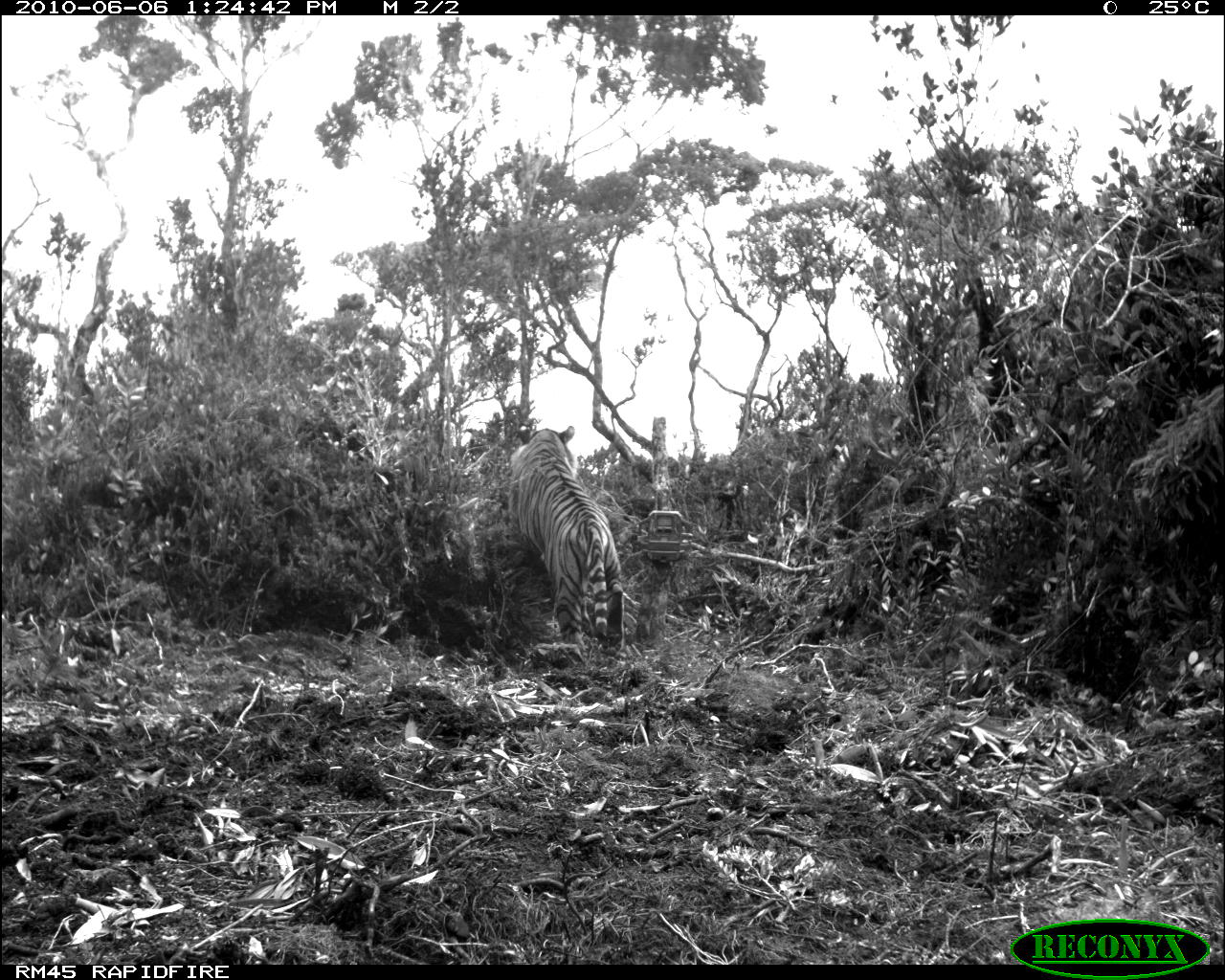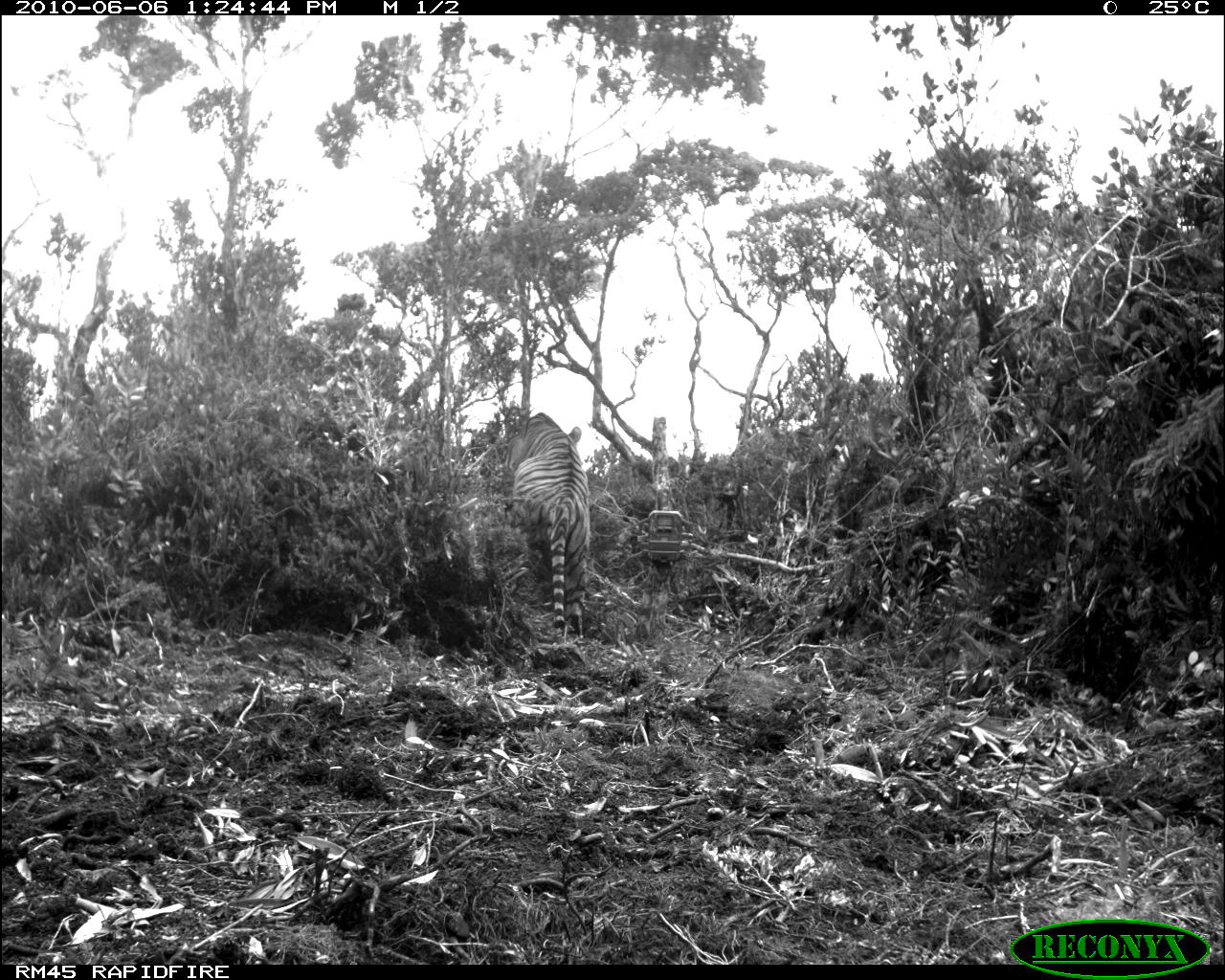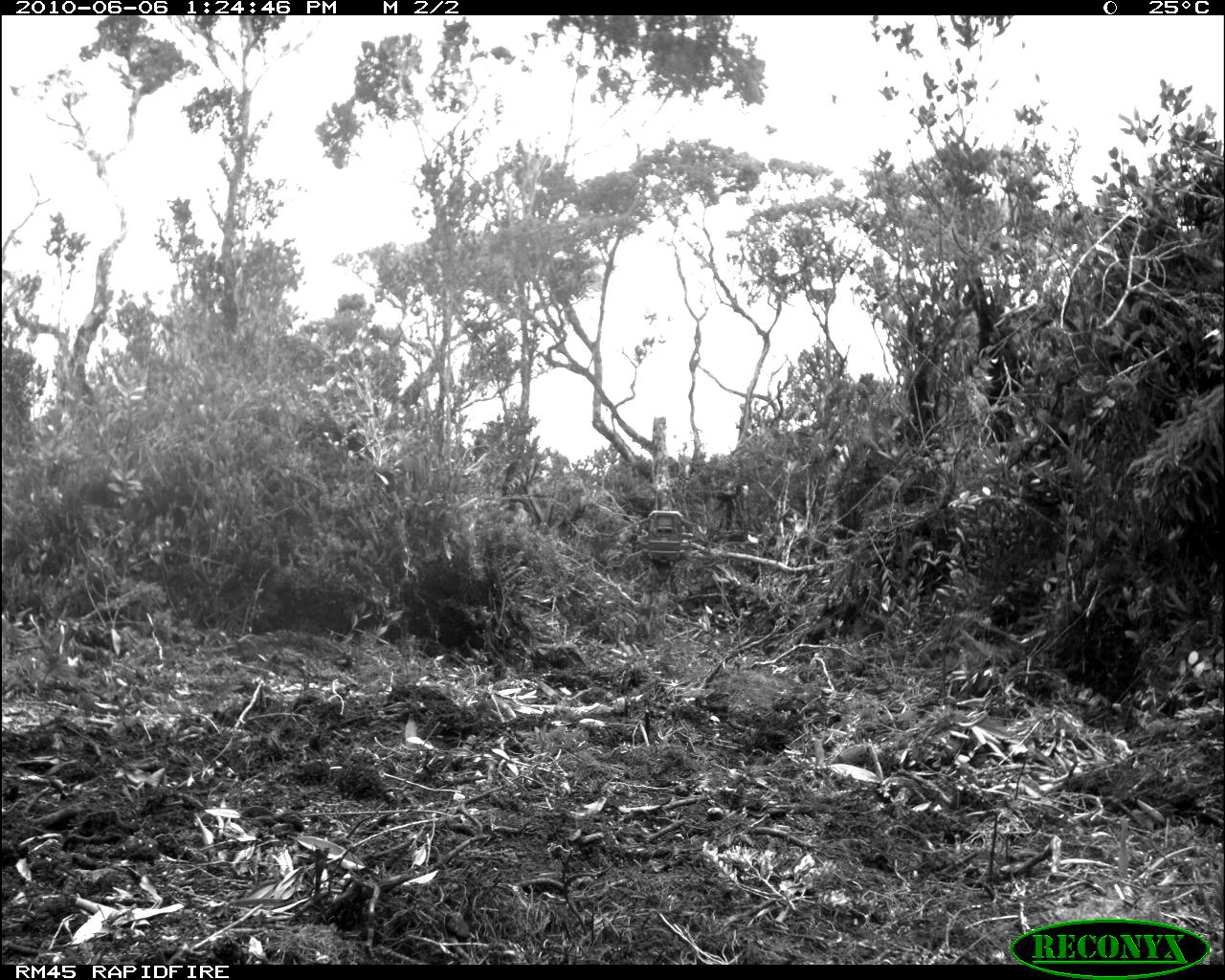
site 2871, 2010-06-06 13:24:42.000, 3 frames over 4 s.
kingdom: Animalia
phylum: Chordata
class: Mammalia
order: Carnivora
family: Felidae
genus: Panthera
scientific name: Panthera tigris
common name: tiger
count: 1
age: adult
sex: male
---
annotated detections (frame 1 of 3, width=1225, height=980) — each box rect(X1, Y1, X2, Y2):
panthera tigris: rect(507, 425, 625, 650)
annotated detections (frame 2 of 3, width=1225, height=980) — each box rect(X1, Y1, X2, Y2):
panthera tigris: rect(504, 413, 589, 636)